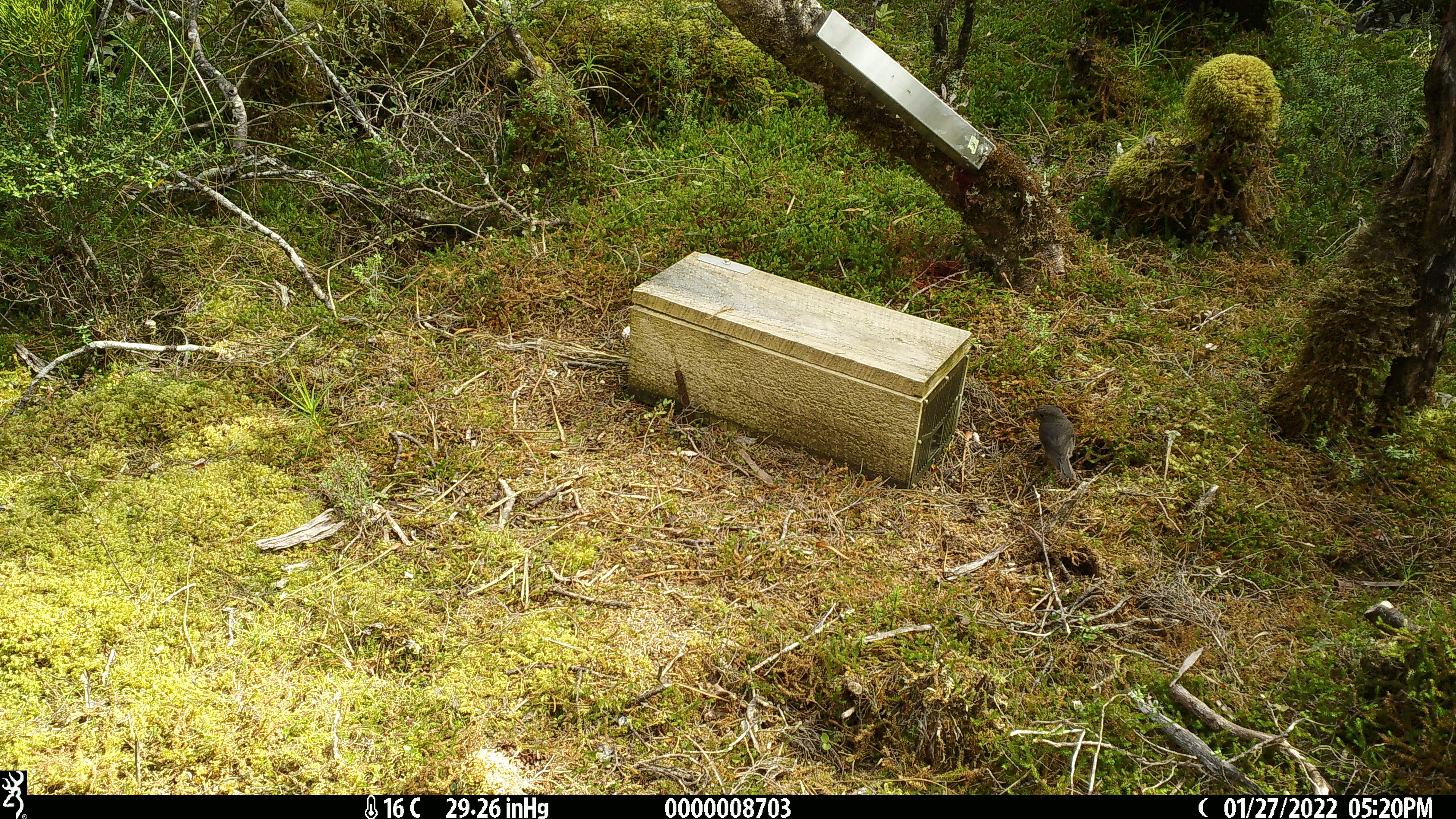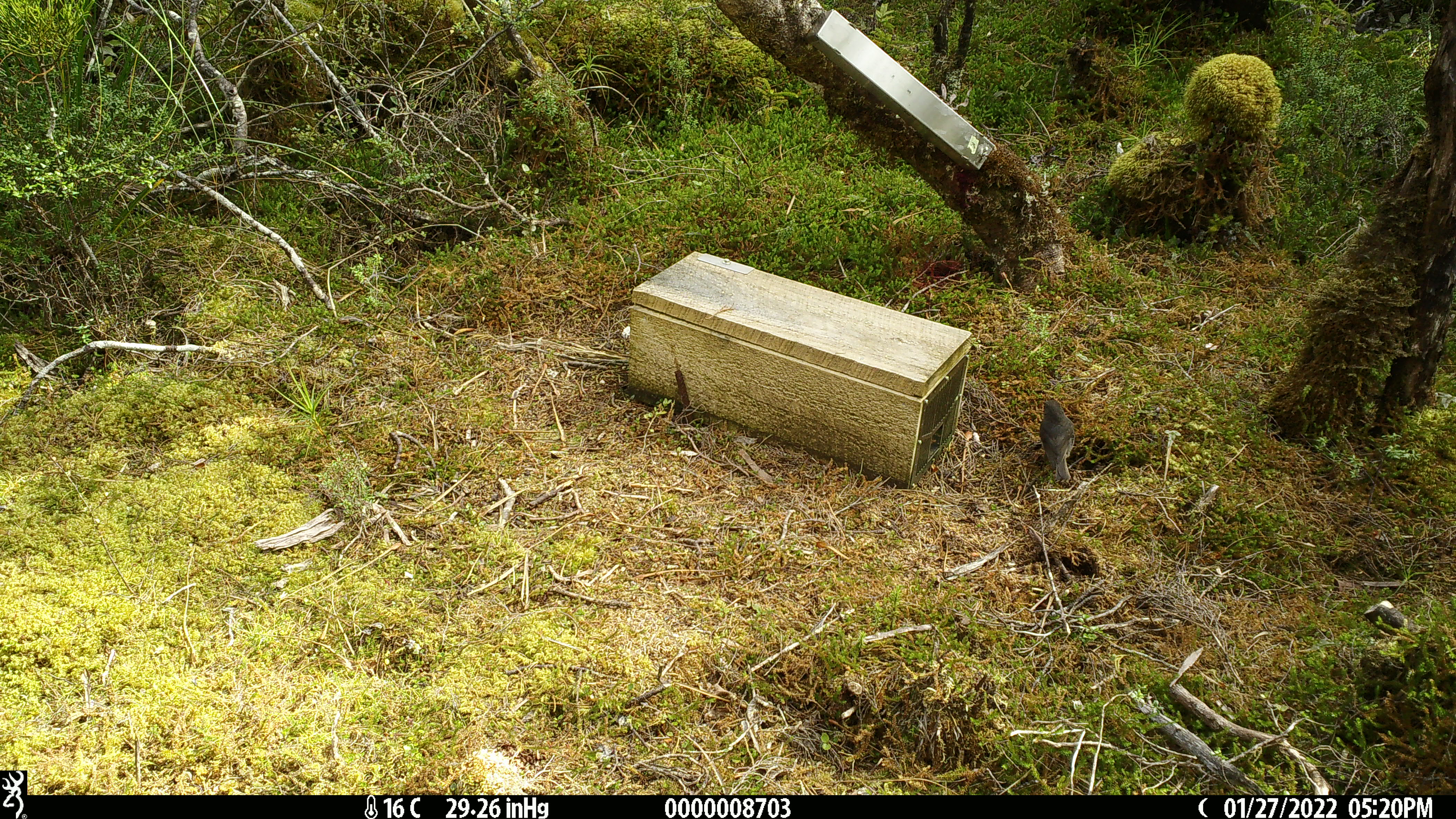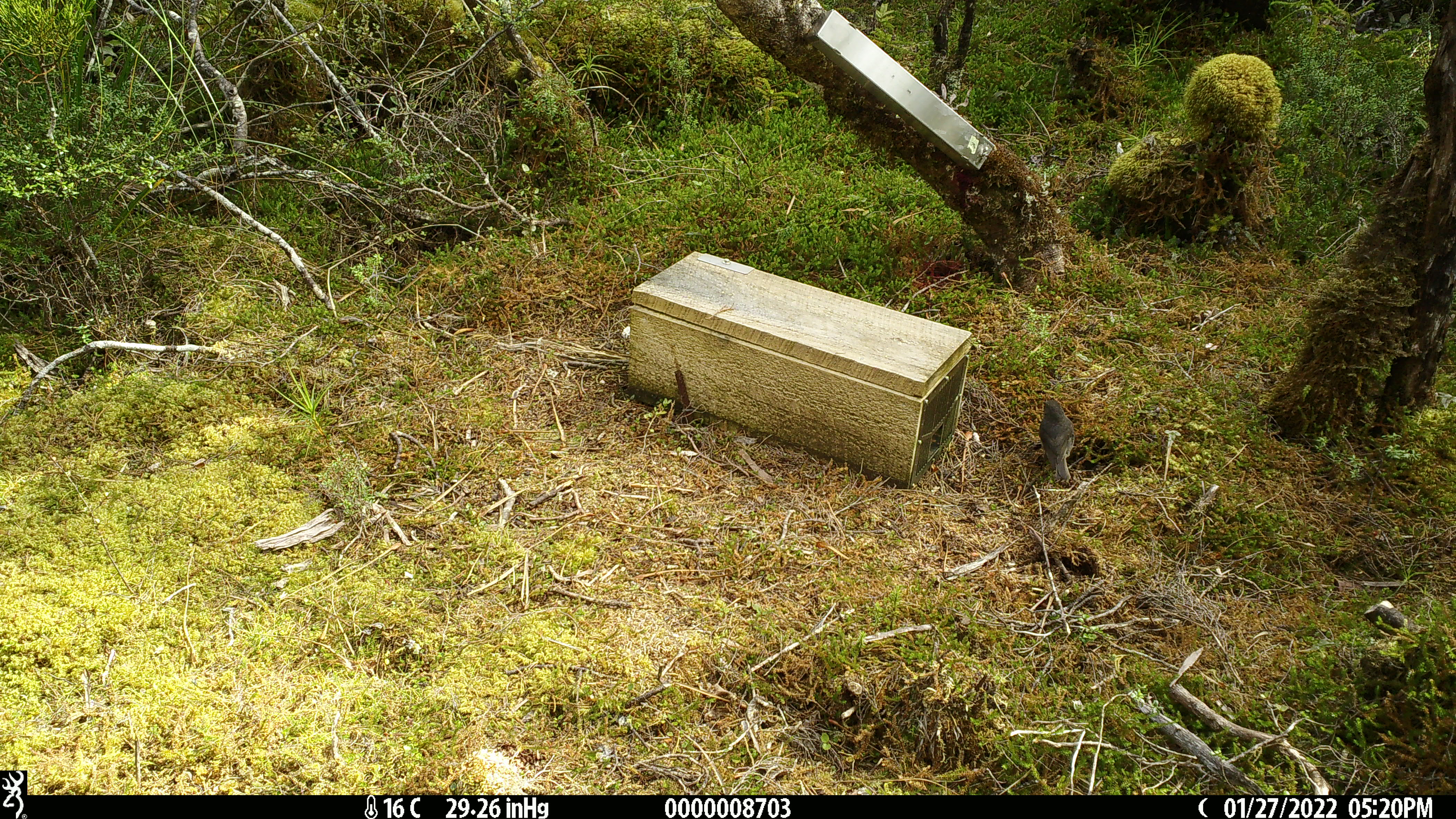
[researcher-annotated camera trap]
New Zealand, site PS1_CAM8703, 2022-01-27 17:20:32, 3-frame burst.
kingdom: Animalia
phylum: Chordata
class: Aves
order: Passeriformes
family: Petroicidae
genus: Petroica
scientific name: Petroica australis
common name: new zealand robin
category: robin